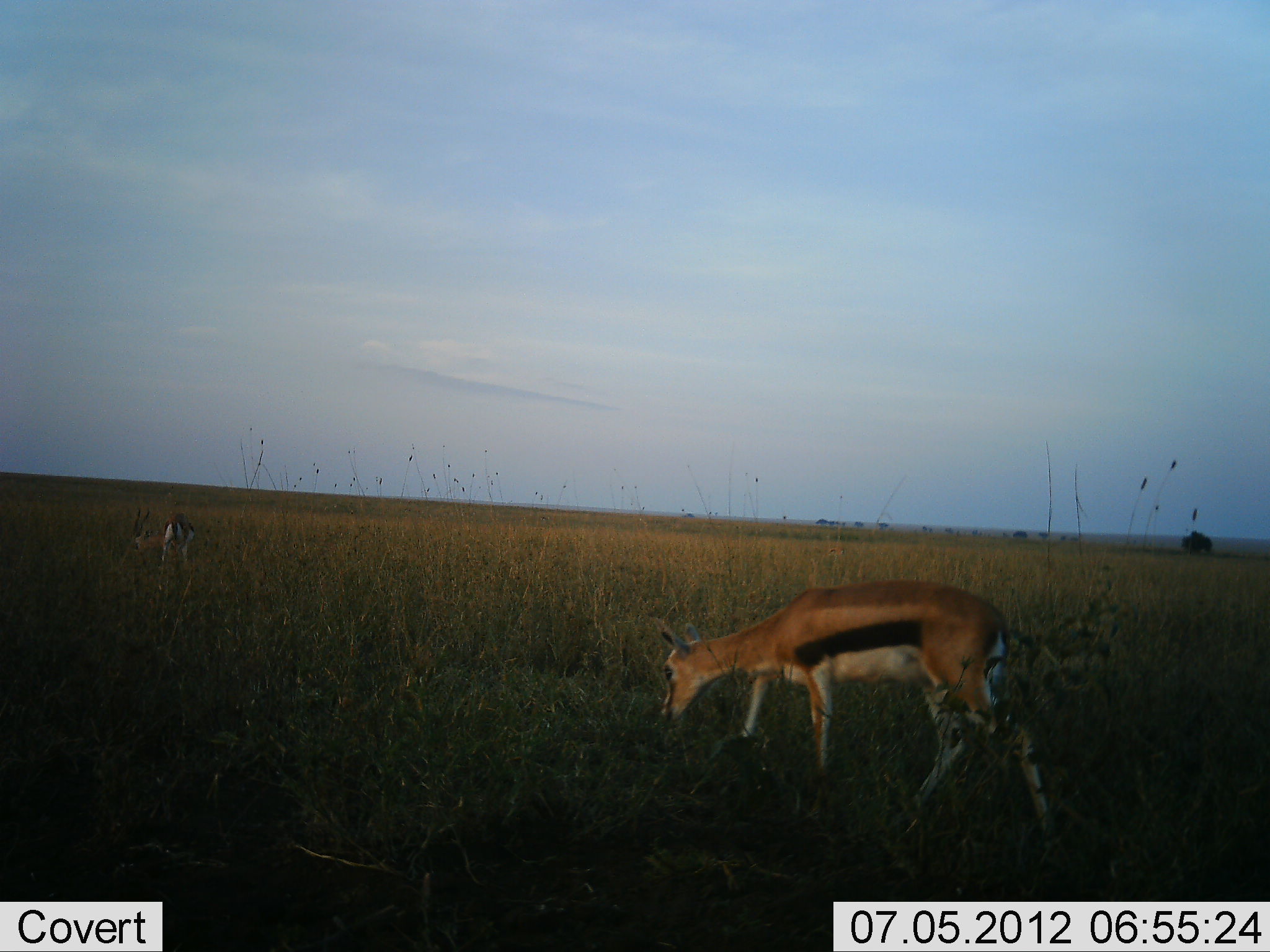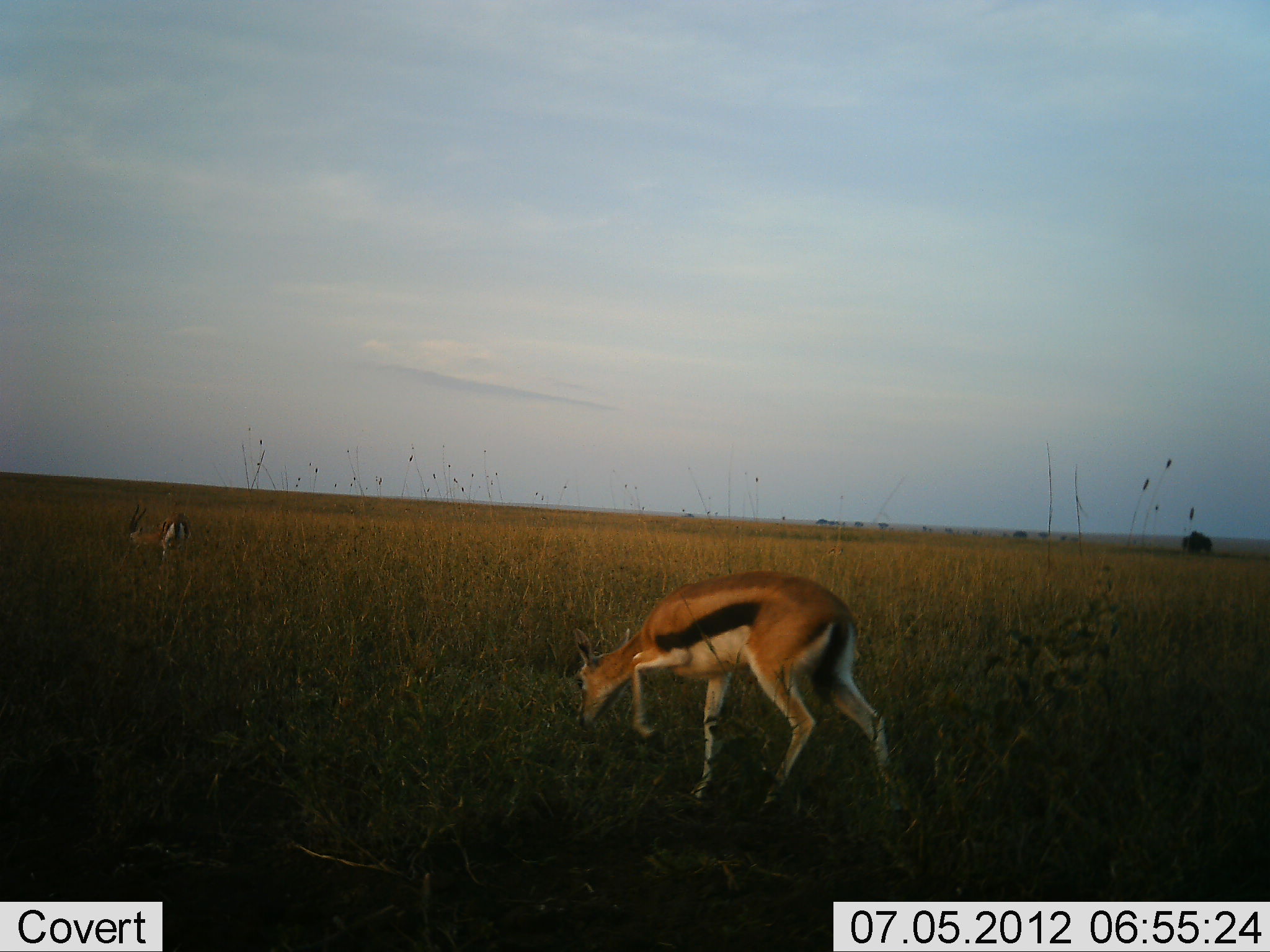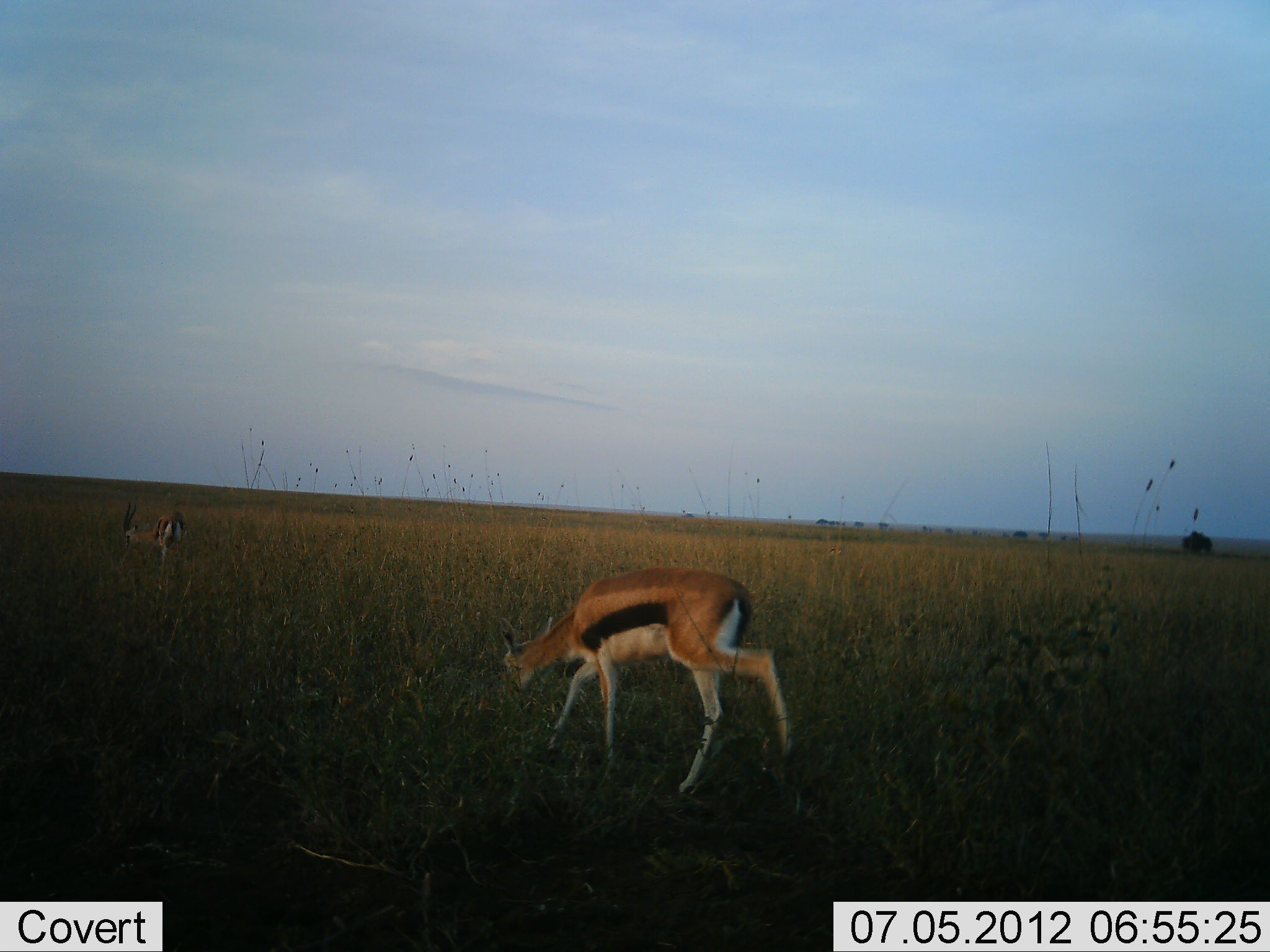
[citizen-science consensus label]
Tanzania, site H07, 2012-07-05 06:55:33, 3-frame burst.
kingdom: Animalia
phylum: Chordata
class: Mammalia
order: Artiodactyla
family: Bovidae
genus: Eudorcas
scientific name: Eudorcas thomsonii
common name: thomson's gazelle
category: gazellethomsons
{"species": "gazellethomsons (thomson's gazelle) (Eudorcas thomsonii)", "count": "2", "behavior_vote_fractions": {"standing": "60%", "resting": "0%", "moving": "40%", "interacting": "0%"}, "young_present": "0%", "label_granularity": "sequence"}